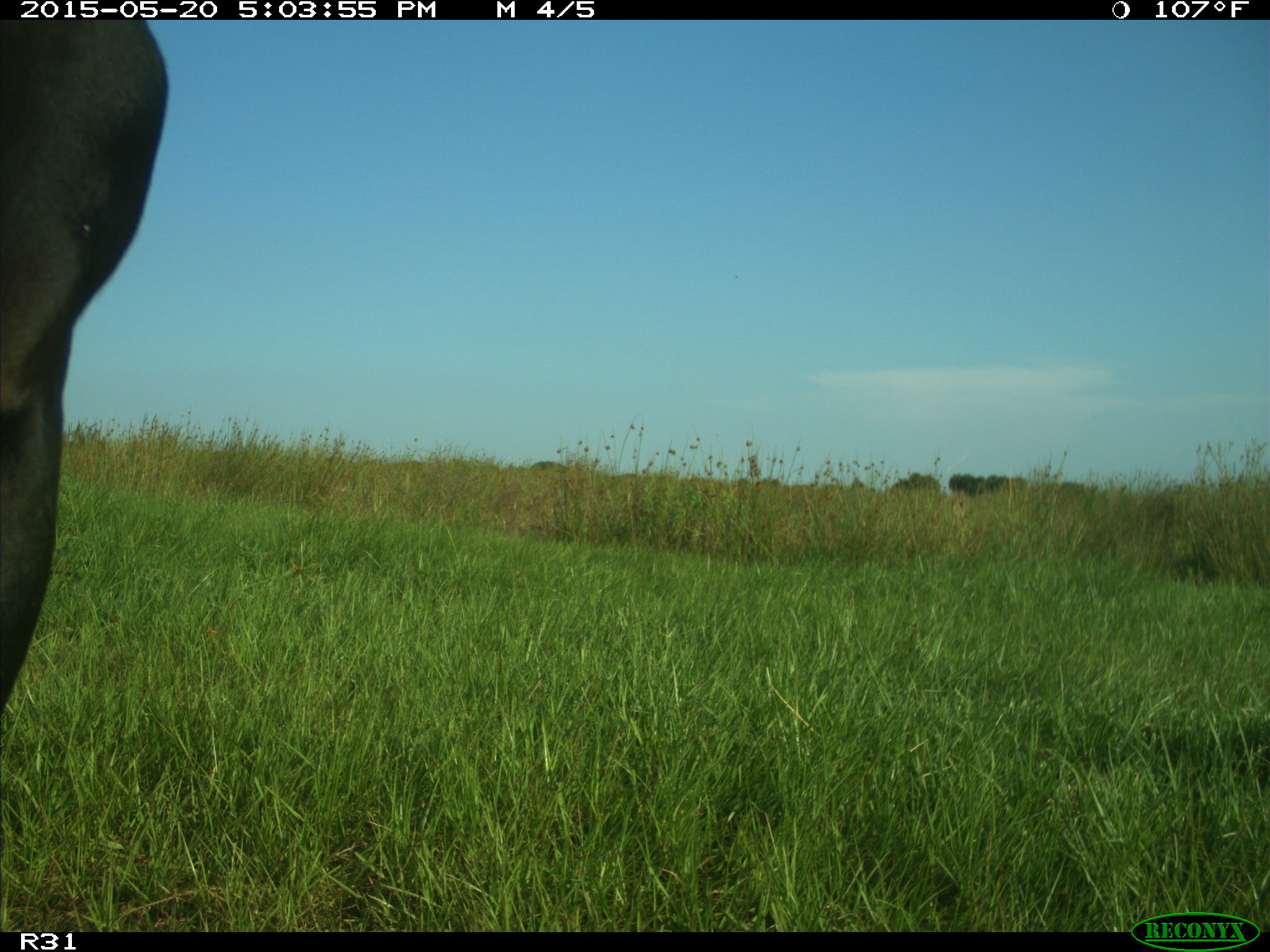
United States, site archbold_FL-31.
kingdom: Animalia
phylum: Chordata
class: Mammalia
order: Artiodactyla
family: Bovidae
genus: Bos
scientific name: Bos taurus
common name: domestic cow